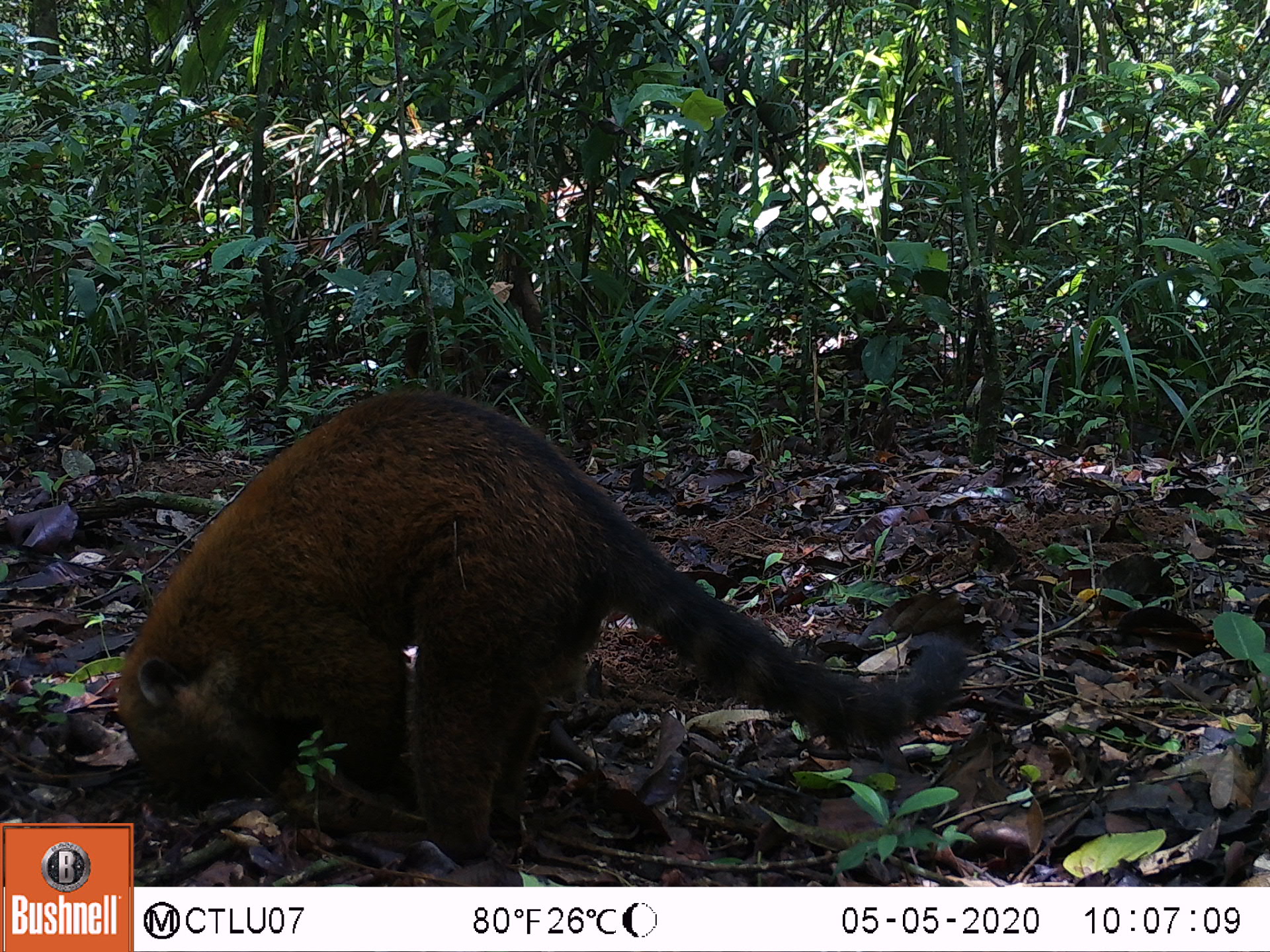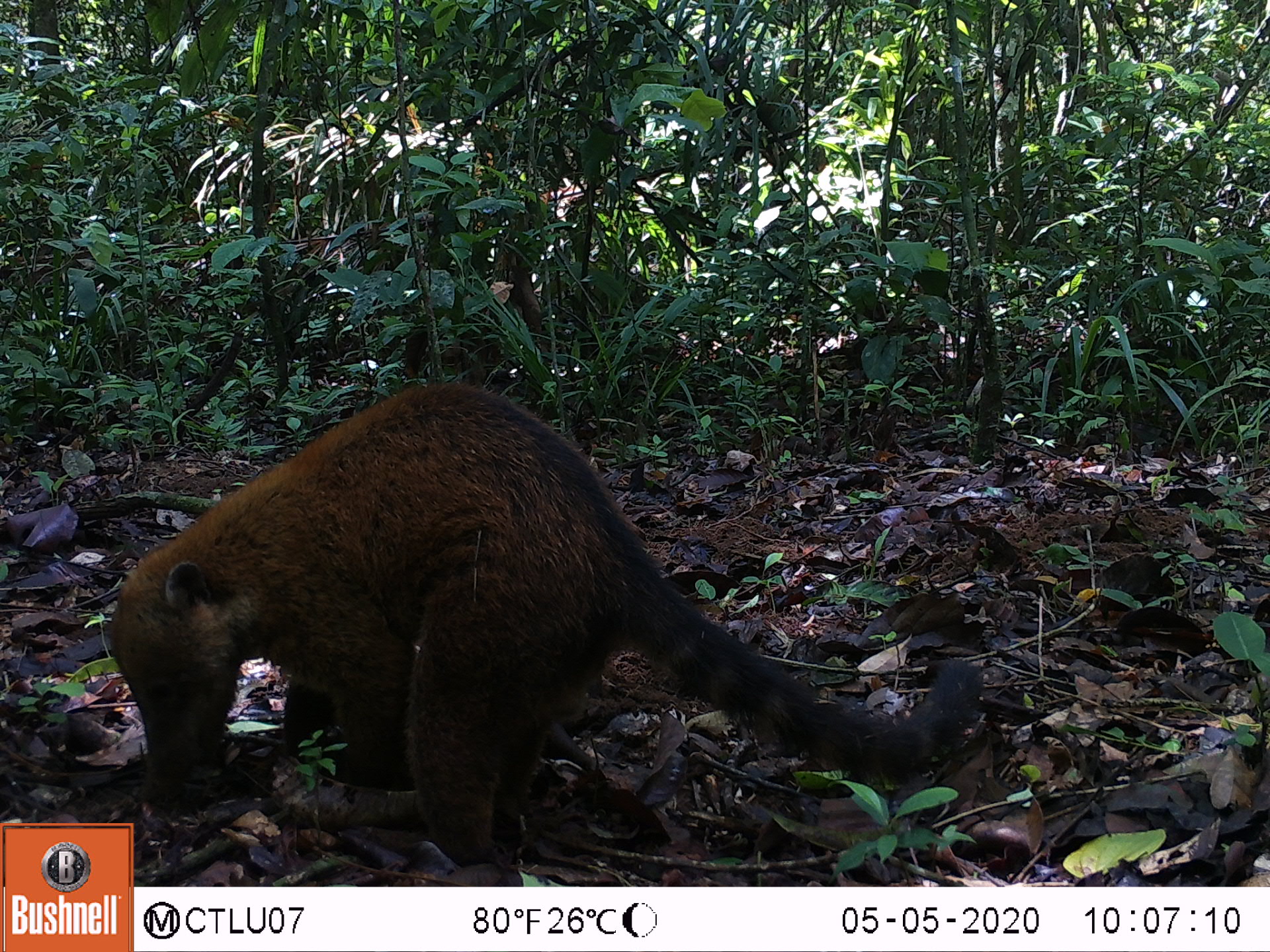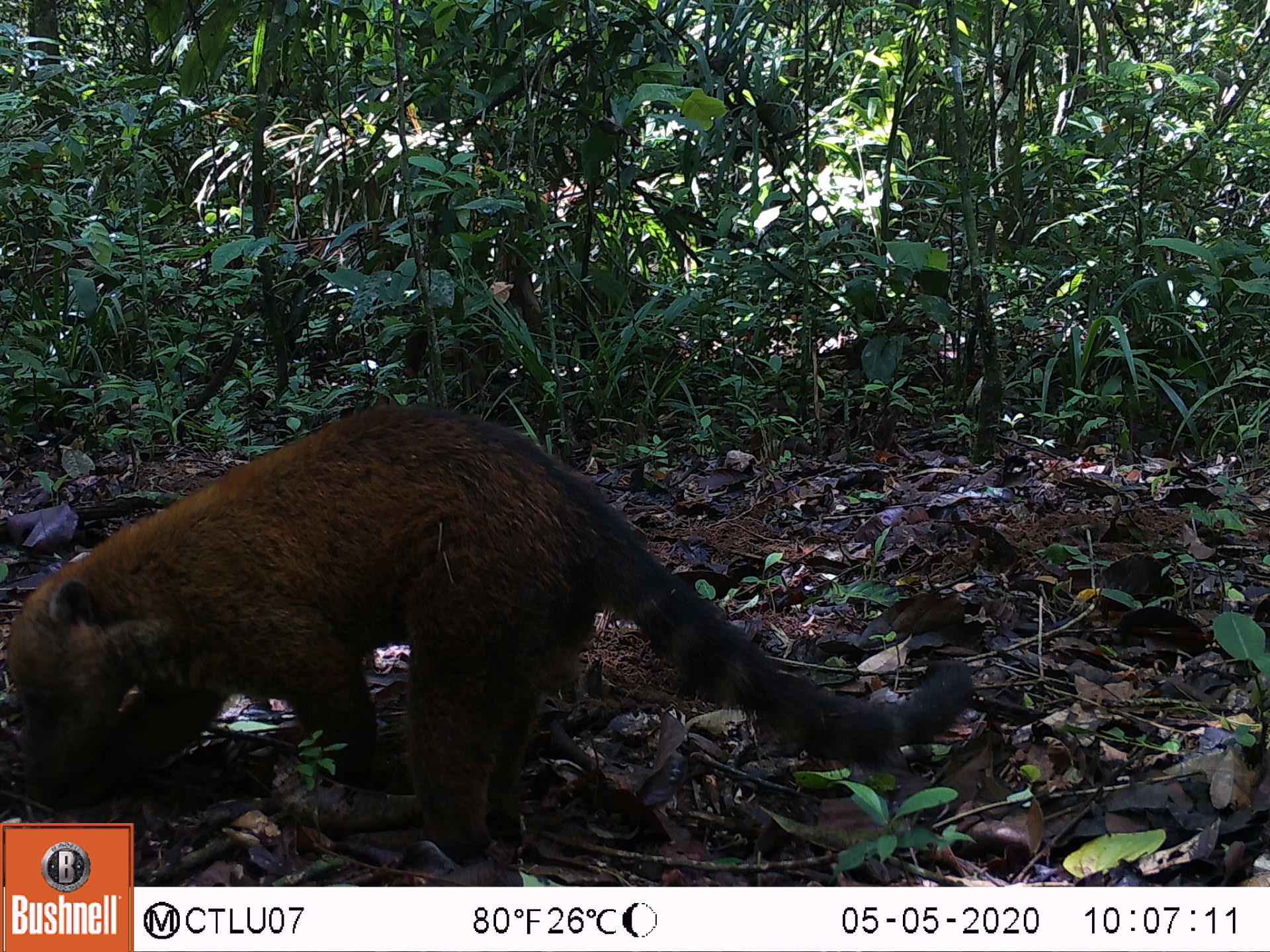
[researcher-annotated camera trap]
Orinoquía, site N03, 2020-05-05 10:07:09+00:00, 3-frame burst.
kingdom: Animalia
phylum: Chordata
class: Mammalia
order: Carnivora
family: Procyonidae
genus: Nasua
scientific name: Nasua nasua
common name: south american coati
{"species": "south american coati (Nasua nasua)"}